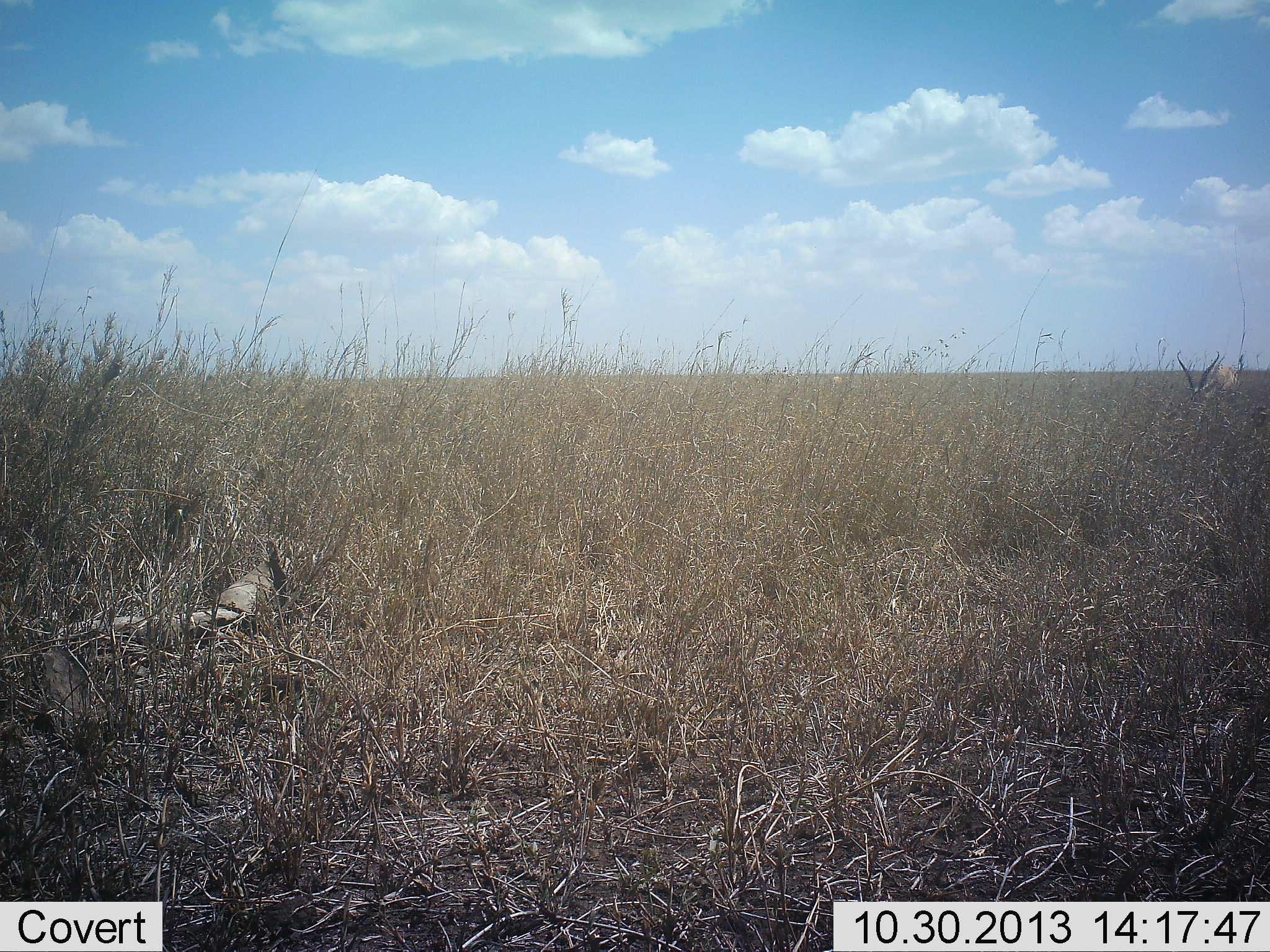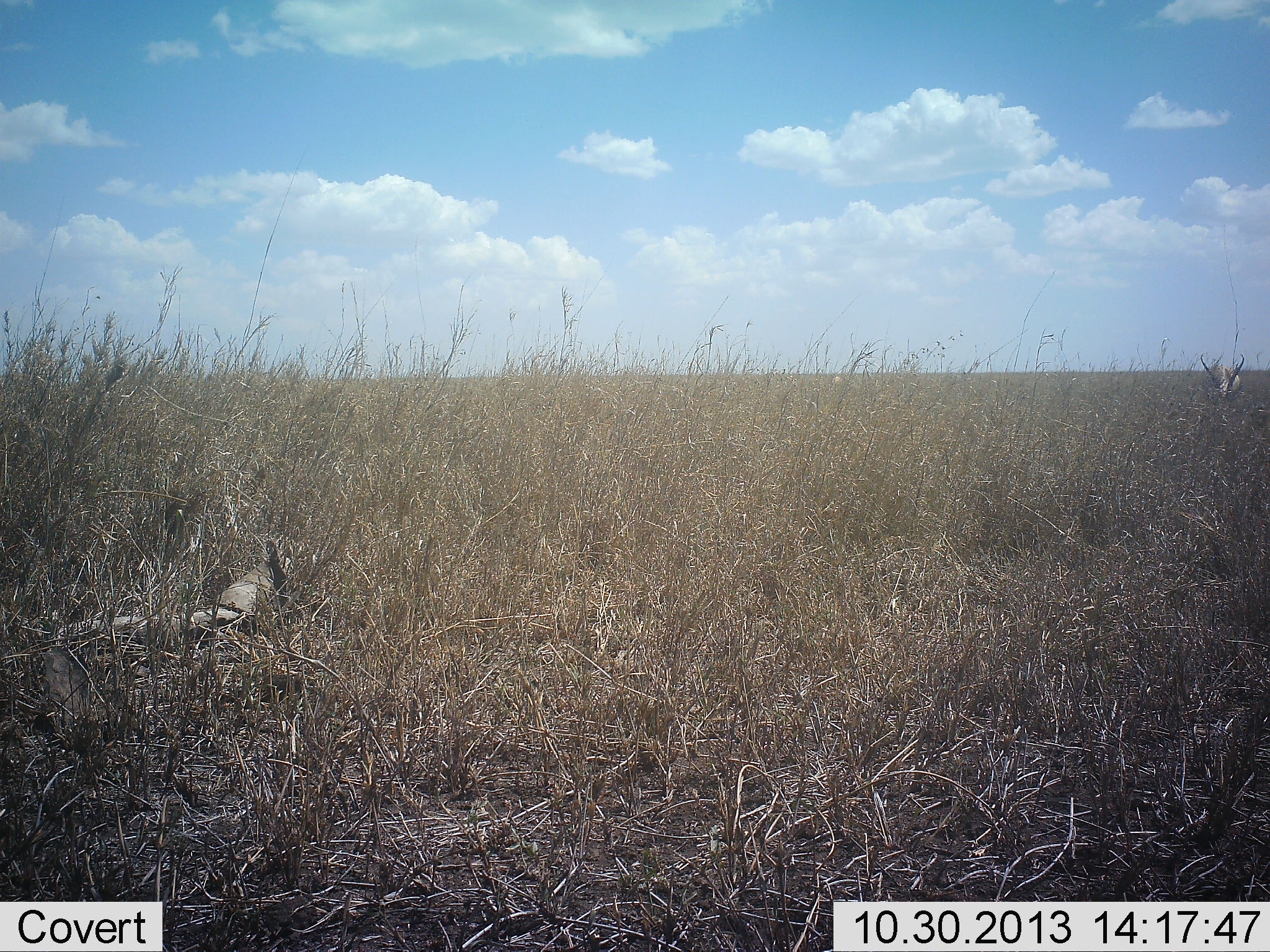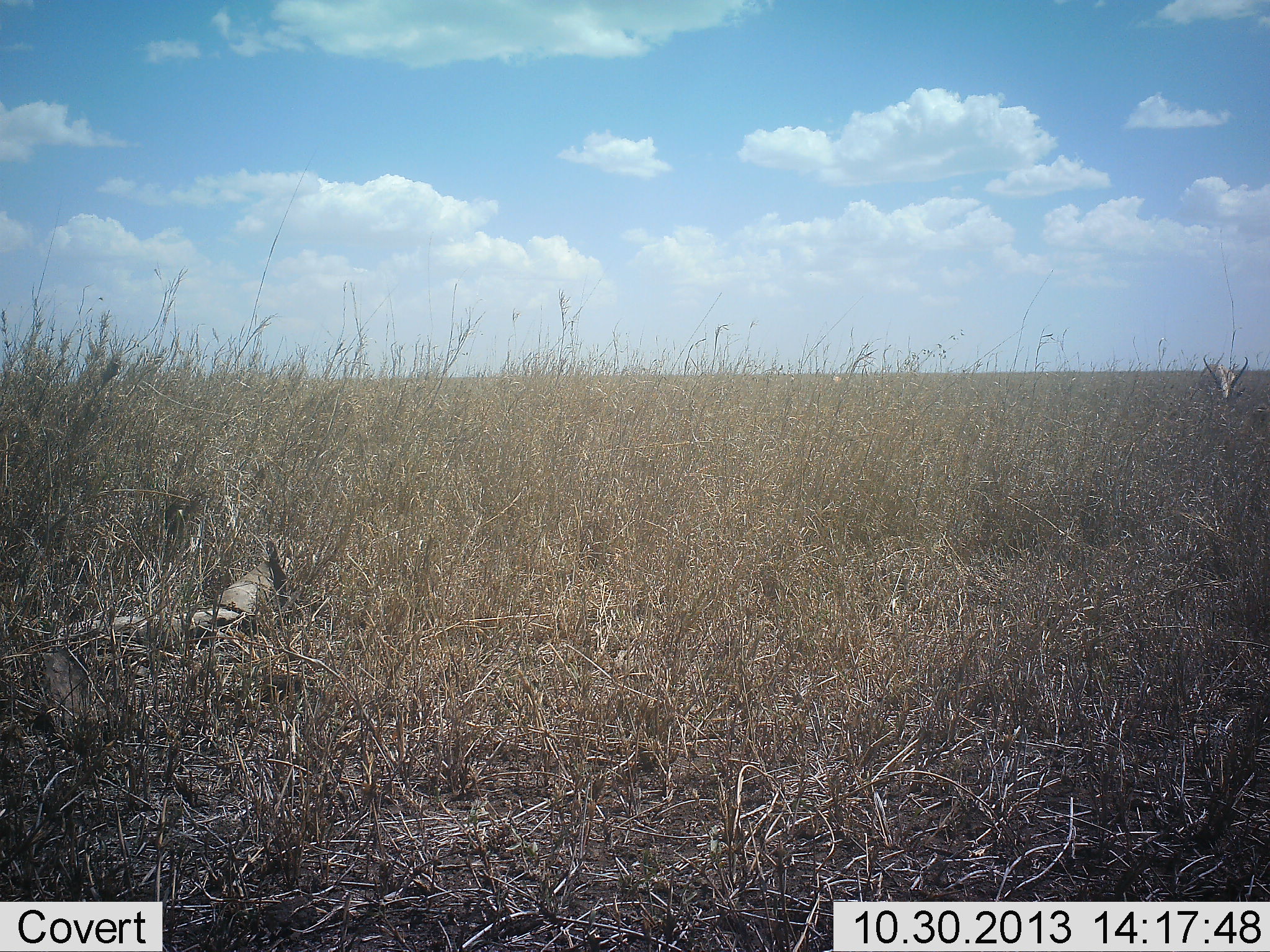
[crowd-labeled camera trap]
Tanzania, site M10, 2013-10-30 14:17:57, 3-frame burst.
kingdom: Animalia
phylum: Chordata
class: Mammalia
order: Artiodactyla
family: Bovidae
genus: Eudorcas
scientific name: Eudorcas thomsonii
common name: thomson's gazelle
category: gazellethomsons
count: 1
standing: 25%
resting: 0%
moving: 0%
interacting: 0%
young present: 0%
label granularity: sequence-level